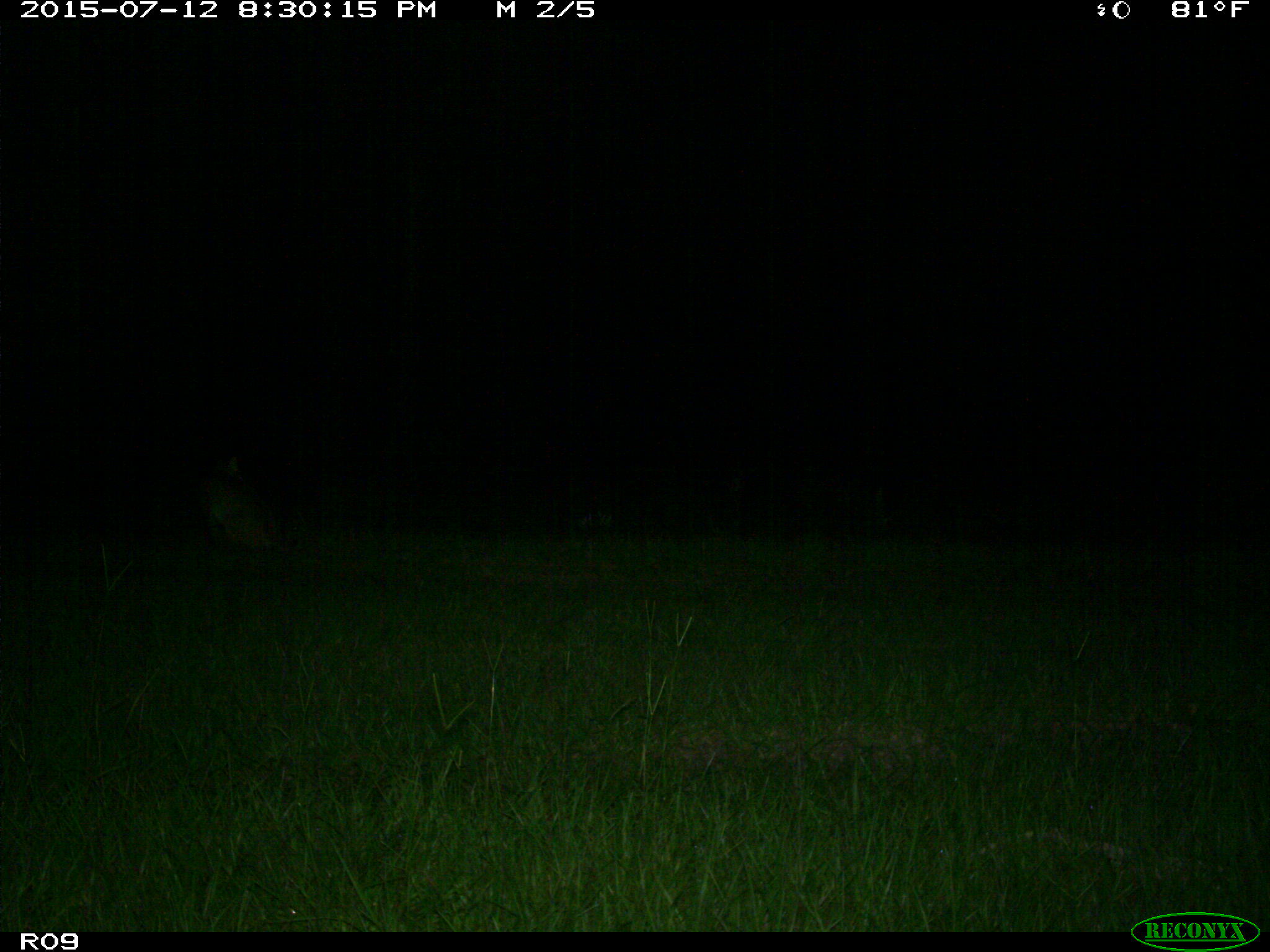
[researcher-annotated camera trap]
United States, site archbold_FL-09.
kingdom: Animalia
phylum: Chordata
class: Mammalia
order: Carnivora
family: Felidae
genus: Lynx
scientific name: Lynx rufus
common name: bobcat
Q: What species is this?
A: Lynx rufus (bobcat).